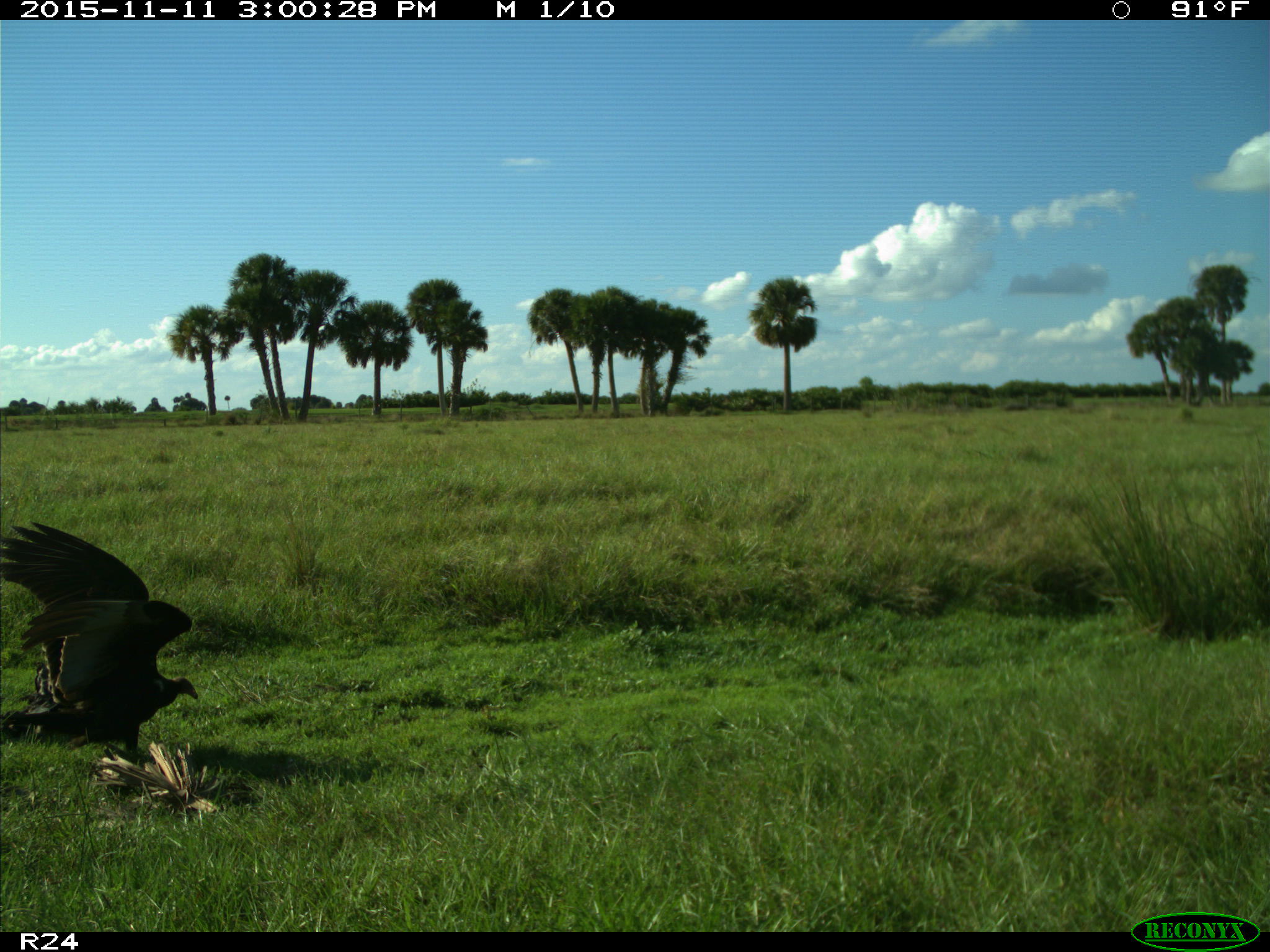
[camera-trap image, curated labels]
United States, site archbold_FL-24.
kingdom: Animalia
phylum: Chordata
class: Aves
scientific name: Aves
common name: birds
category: unidentified bird